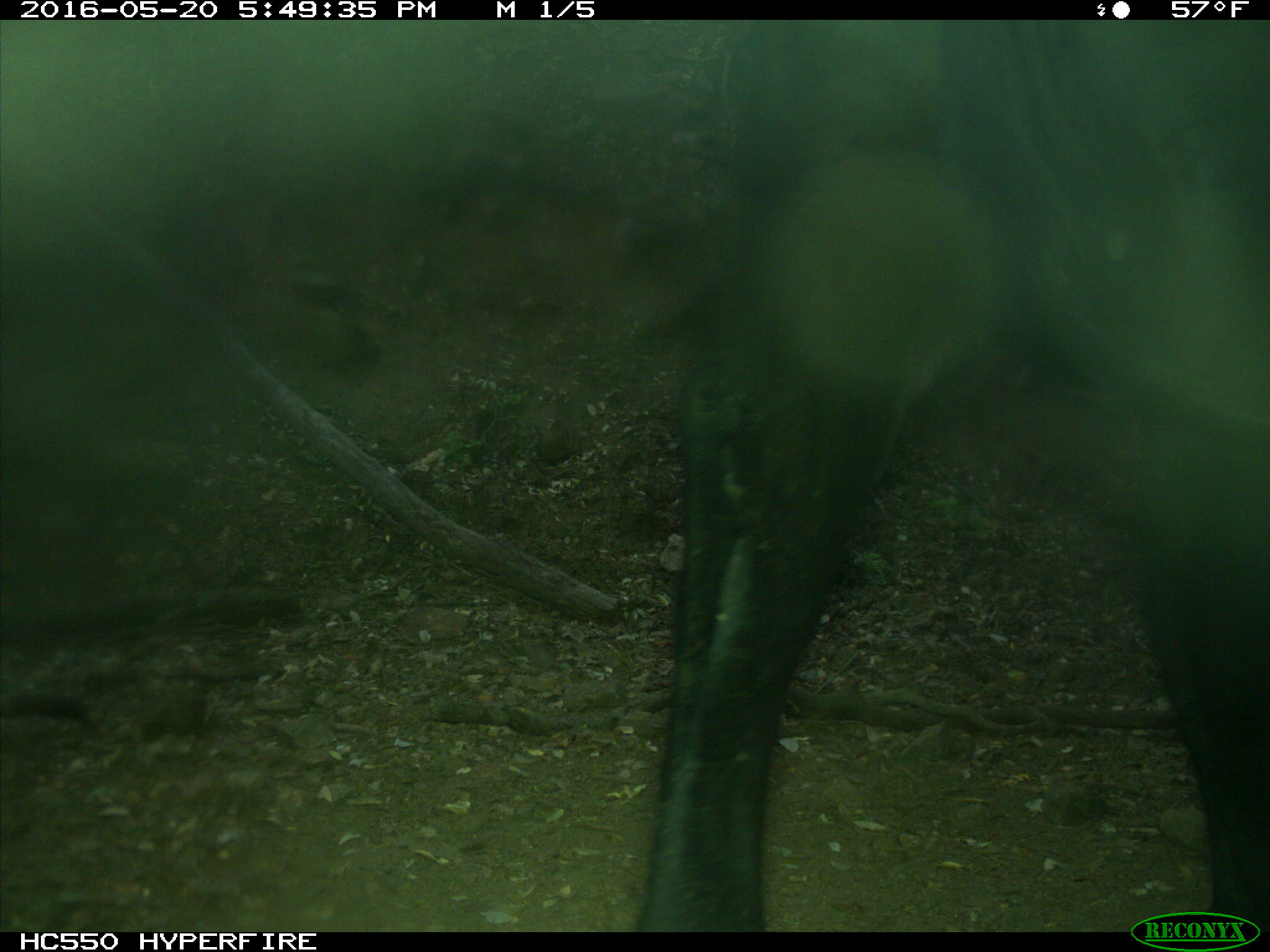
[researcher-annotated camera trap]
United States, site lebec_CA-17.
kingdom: Animalia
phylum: Chordata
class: Mammalia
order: Artiodactyla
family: Bovidae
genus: Bos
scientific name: Bos taurus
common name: domestic cow